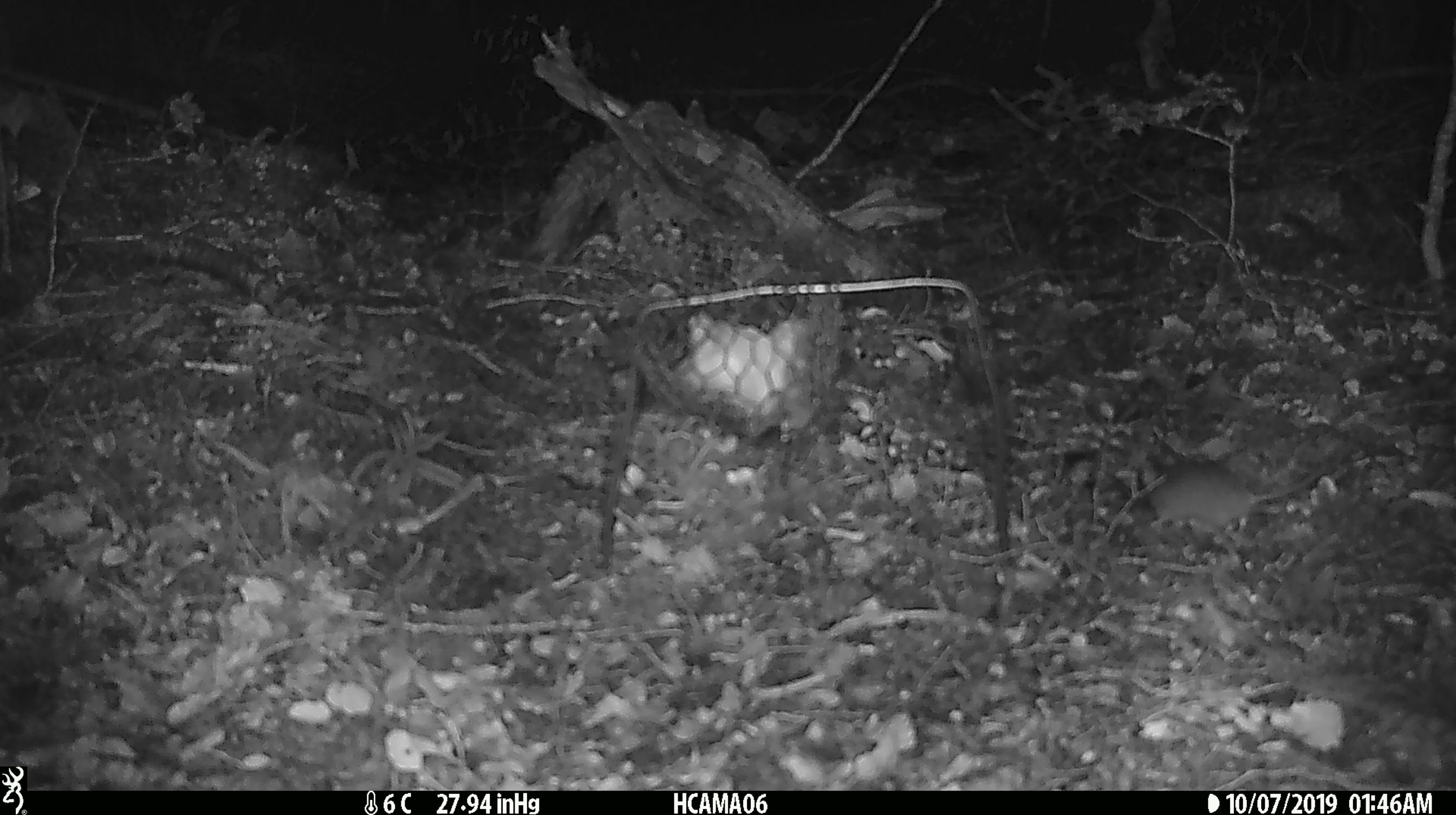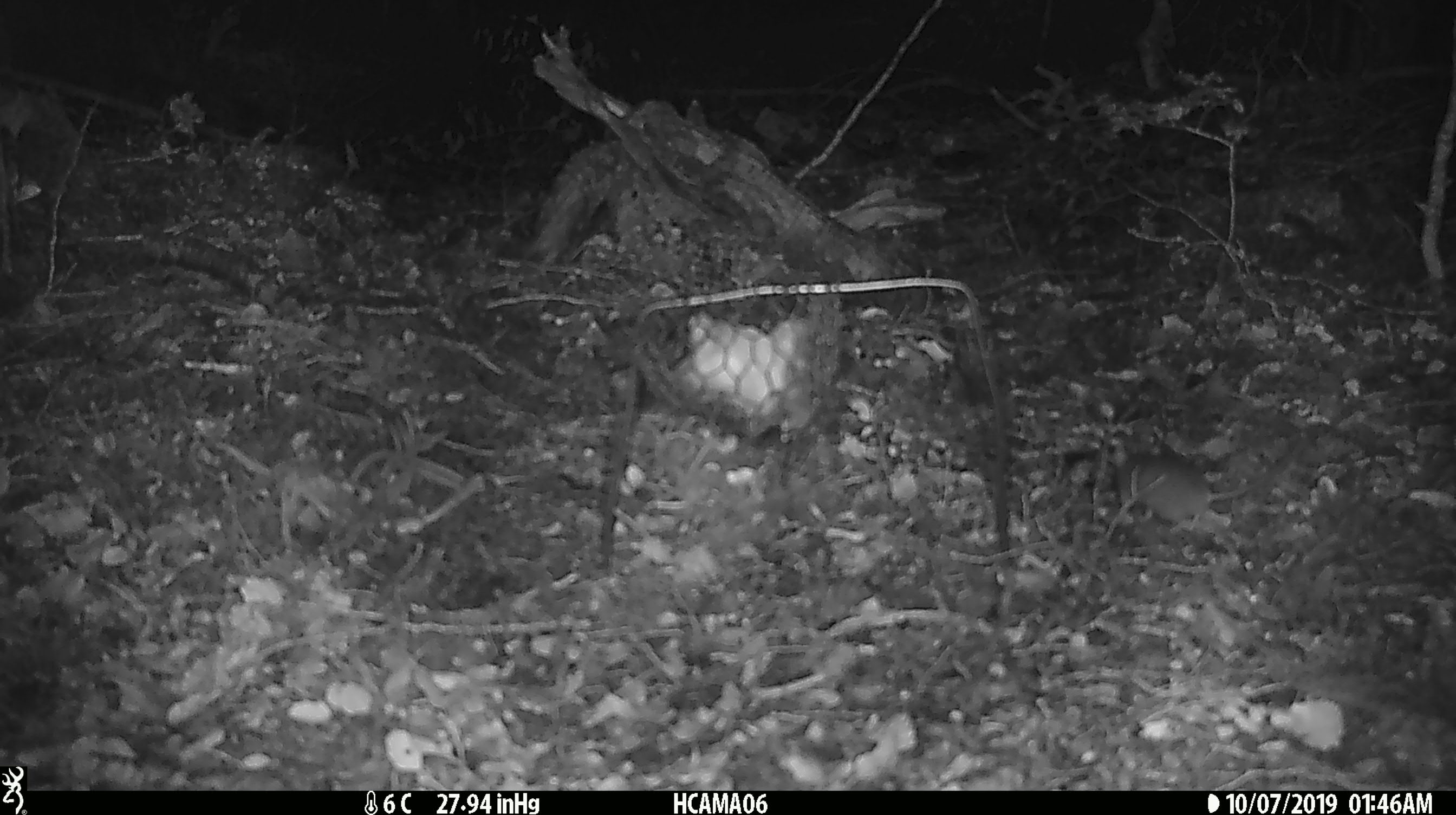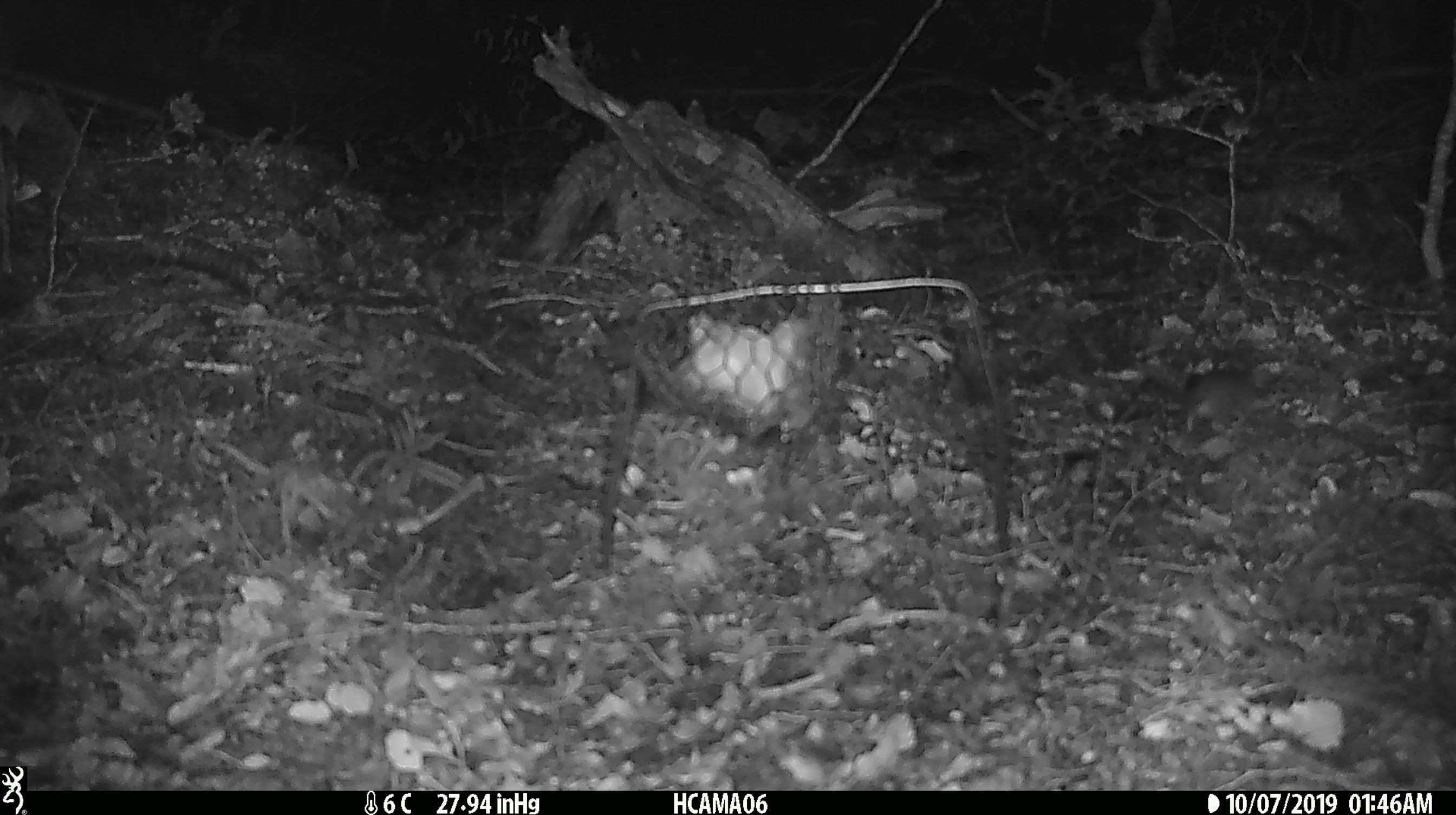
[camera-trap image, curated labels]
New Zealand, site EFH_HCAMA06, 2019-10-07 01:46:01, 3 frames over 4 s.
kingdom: Animalia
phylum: Chordata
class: Mammalia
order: Rodentia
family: Muridae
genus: Mus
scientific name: Mus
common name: mouse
Mouse (Mus).